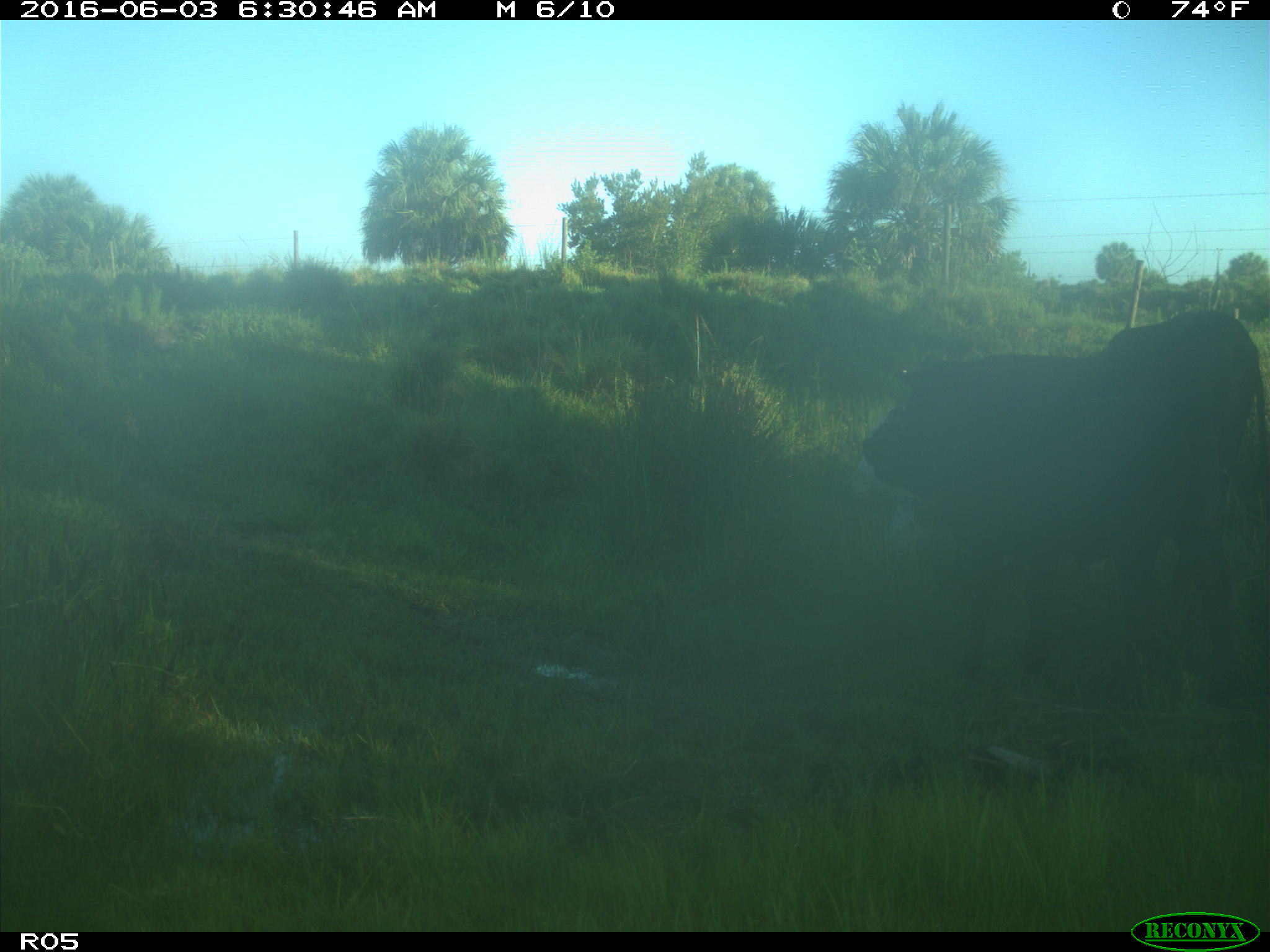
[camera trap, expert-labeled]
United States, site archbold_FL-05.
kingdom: Animalia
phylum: Chordata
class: Mammalia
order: Artiodactyla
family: Bovidae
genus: Bos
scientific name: Bos taurus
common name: domestic cow